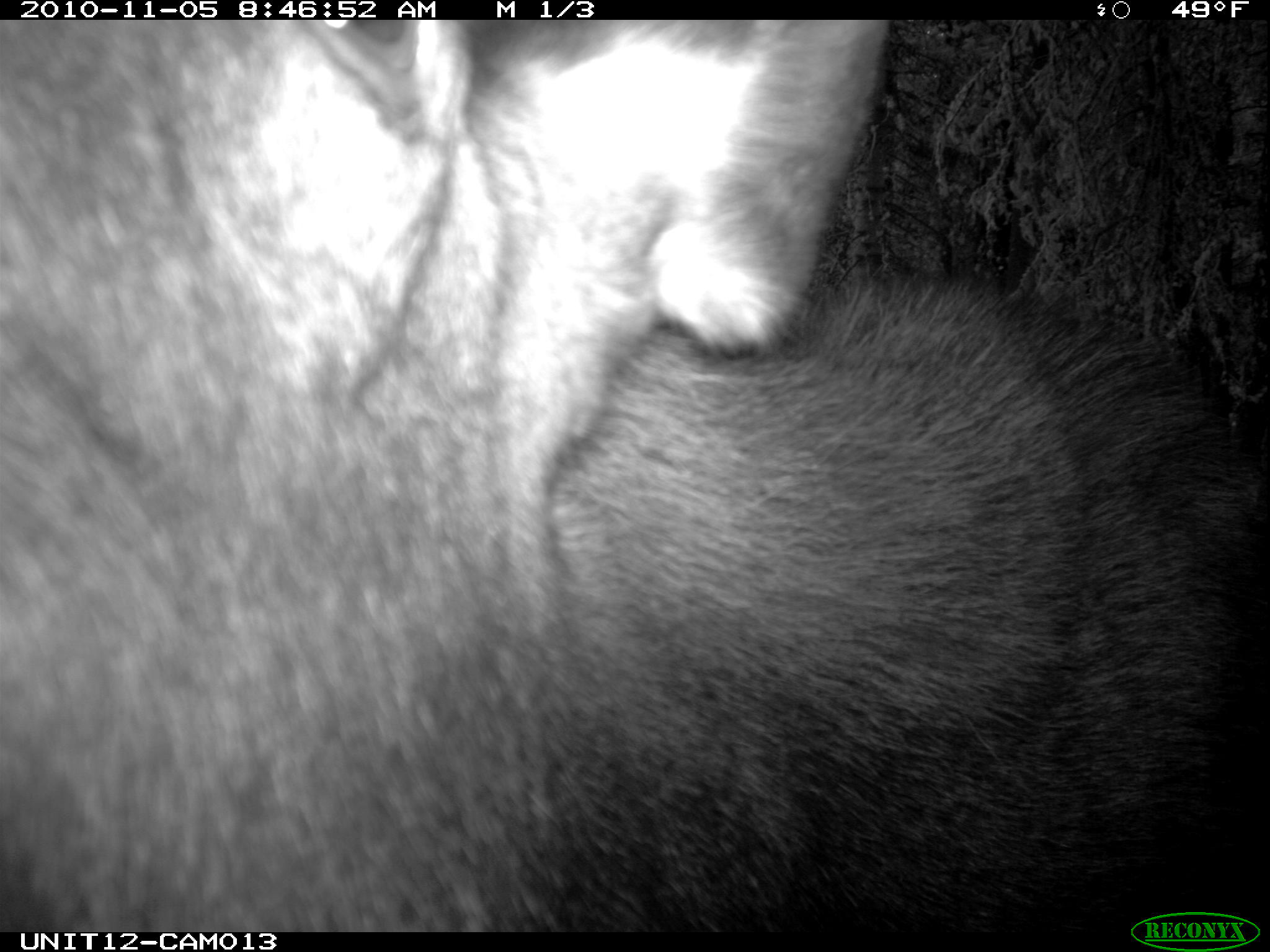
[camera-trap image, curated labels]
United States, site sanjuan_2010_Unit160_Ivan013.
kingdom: Animalia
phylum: Chordata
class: Mammalia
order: Artiodactyla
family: Cervidae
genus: Alces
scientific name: Alces alces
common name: moose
Alces alces (moose).